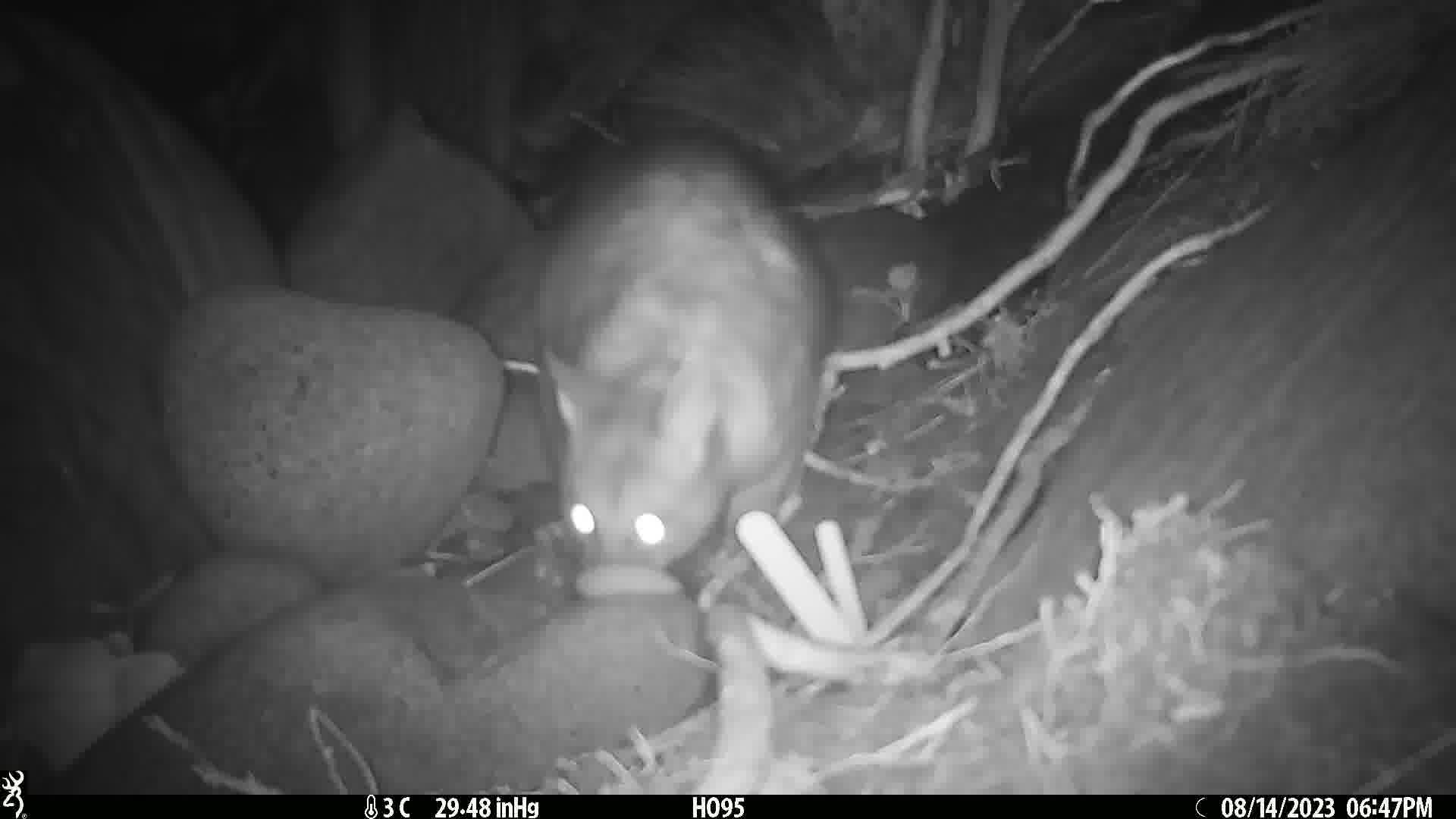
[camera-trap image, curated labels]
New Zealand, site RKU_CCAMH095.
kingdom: Animalia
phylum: Chordata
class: Mammalia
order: Diprotodontia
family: Phalangeridae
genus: Trichosurus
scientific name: Trichosurus vulpecula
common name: common brushtail possum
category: possum